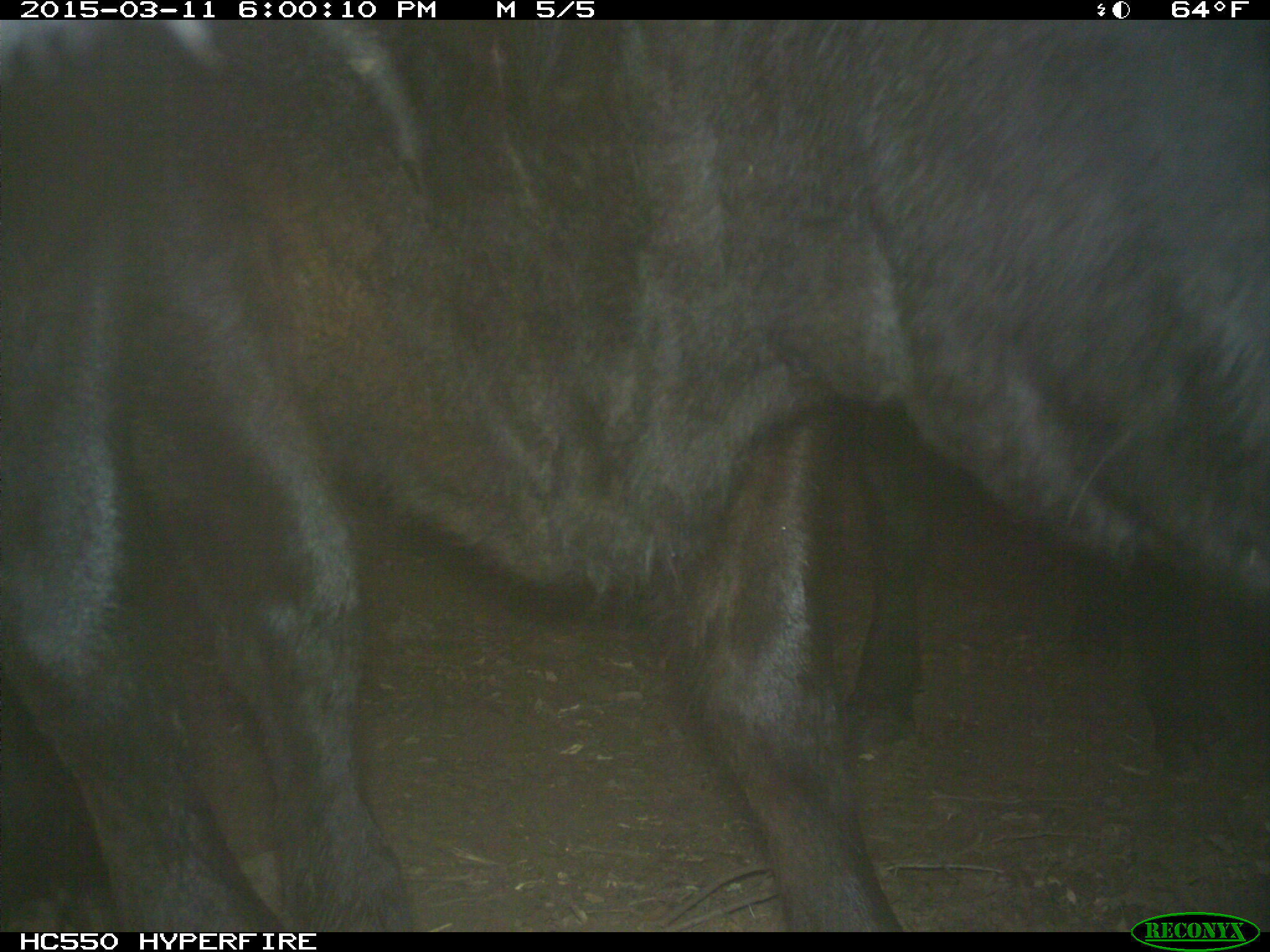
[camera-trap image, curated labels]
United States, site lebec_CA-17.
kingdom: Animalia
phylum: Chordata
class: Mammalia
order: Artiodactyla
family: Bovidae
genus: Bos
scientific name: Bos taurus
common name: domestic cow